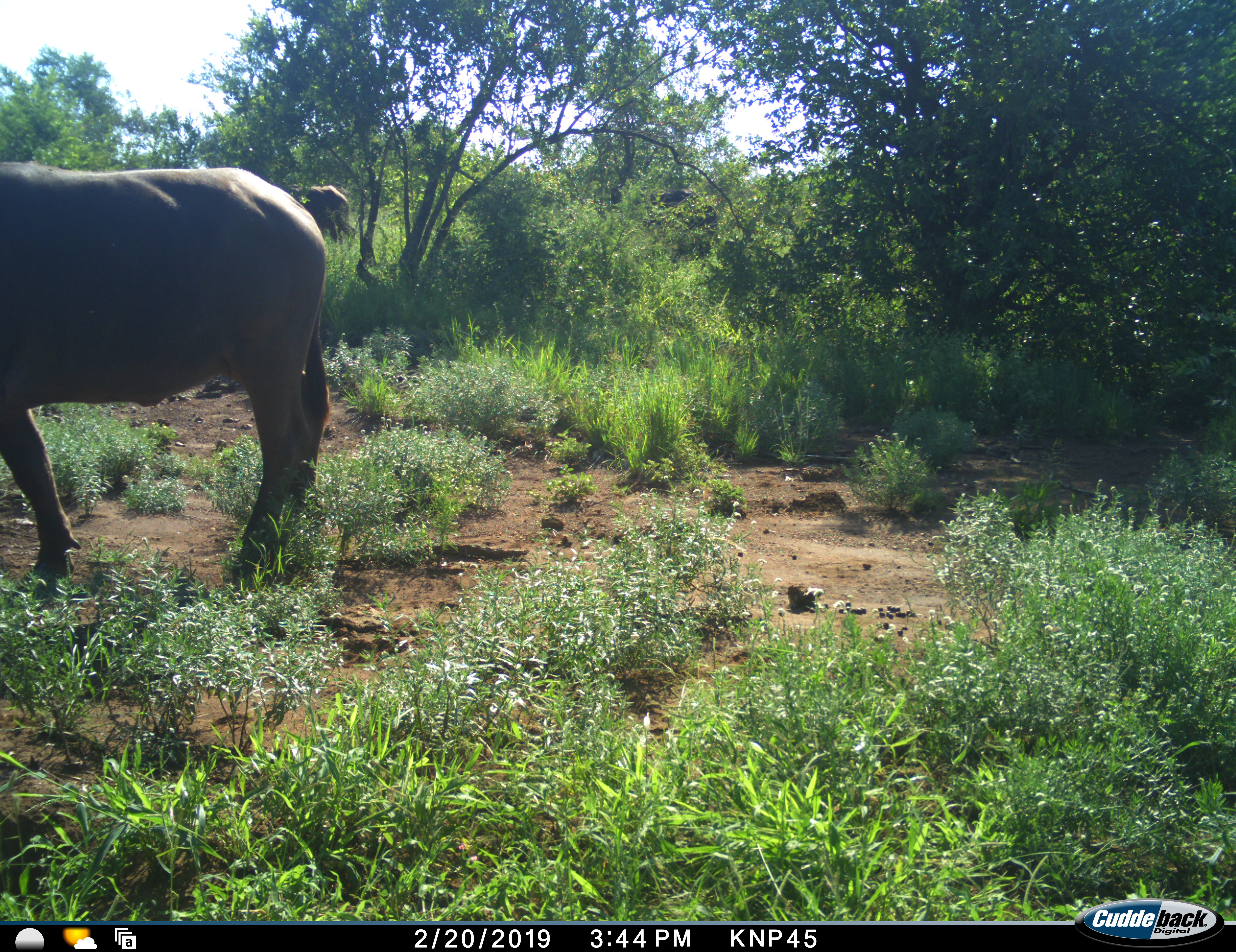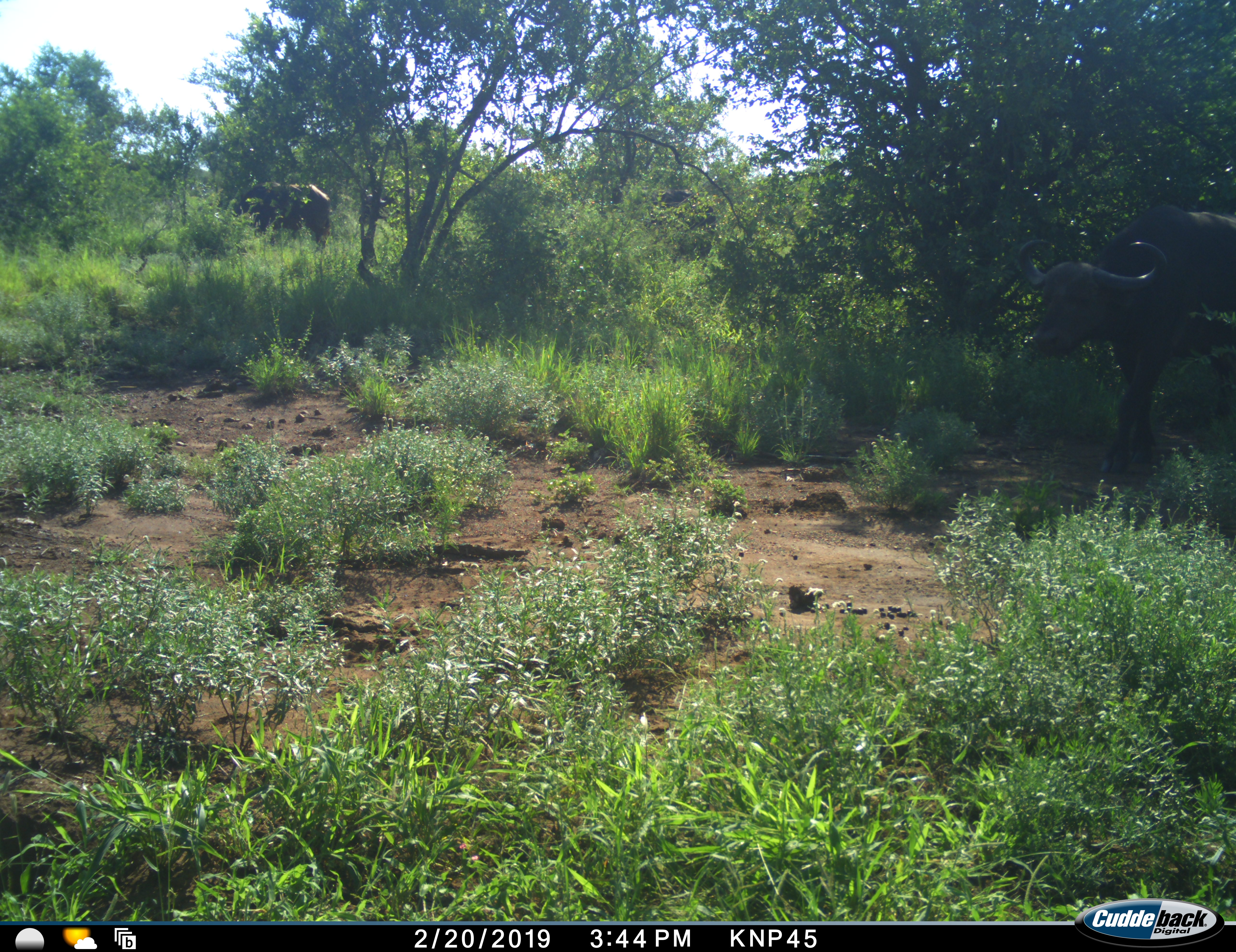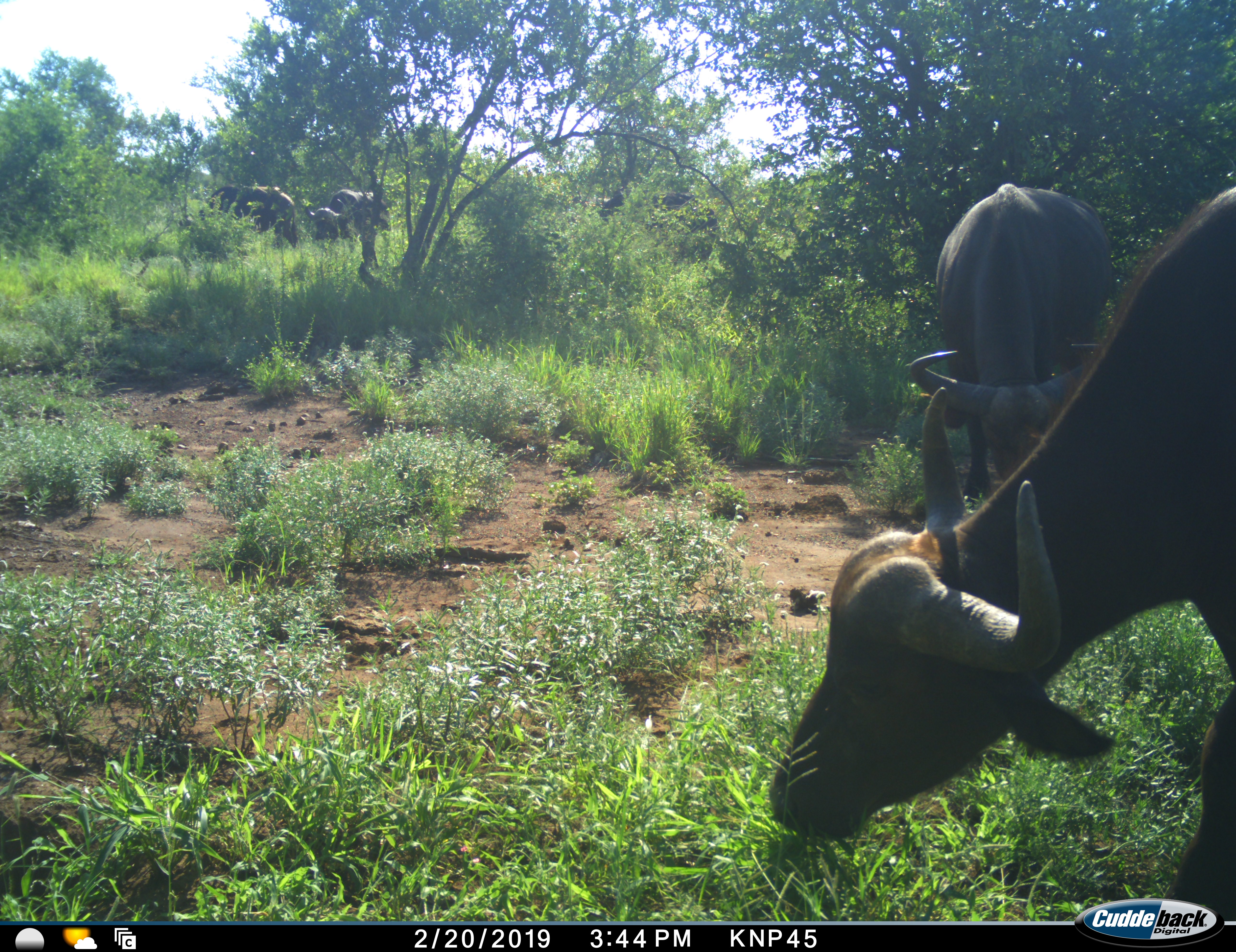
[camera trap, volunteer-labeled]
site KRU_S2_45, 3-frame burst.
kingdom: Animalia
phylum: Chordata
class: Mammalia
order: Artiodactyla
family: Bovidae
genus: Syncerus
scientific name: Syncerus caffer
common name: african buffalo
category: buffalo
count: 4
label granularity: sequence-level